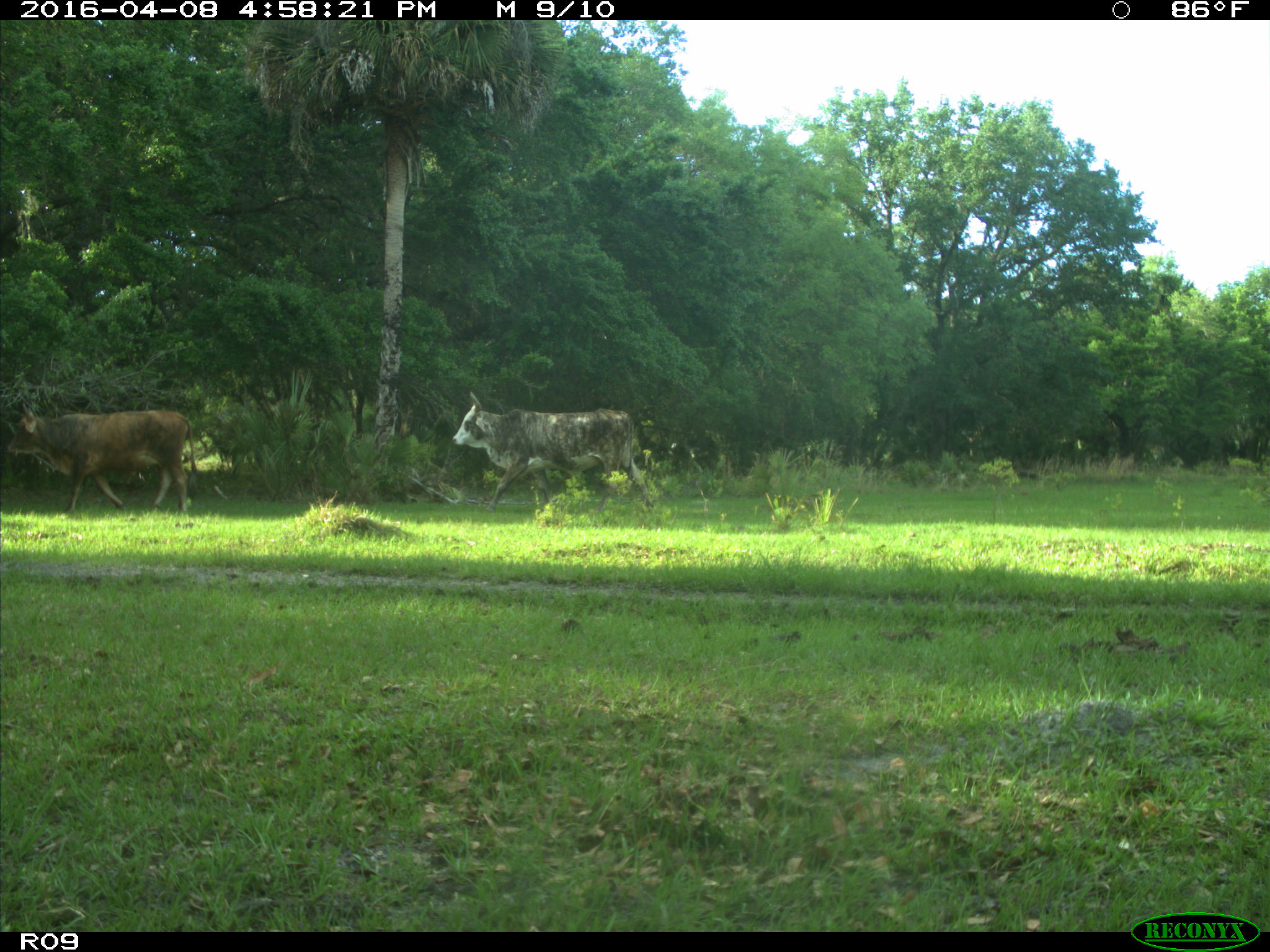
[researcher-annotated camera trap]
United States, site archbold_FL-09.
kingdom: Animalia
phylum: Chordata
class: Mammalia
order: Artiodactyla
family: Bovidae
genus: Bos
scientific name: Bos taurus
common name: domestic cow